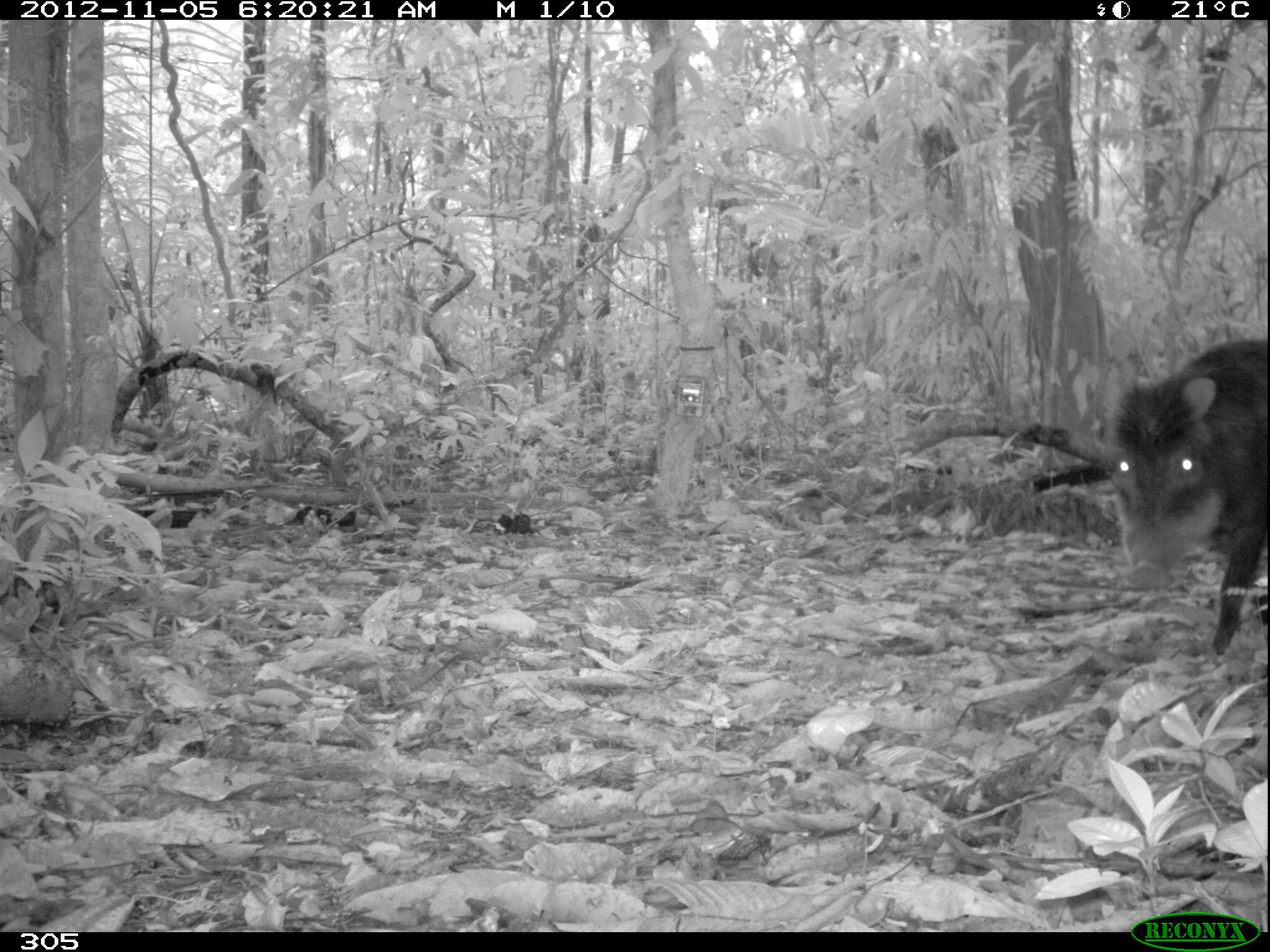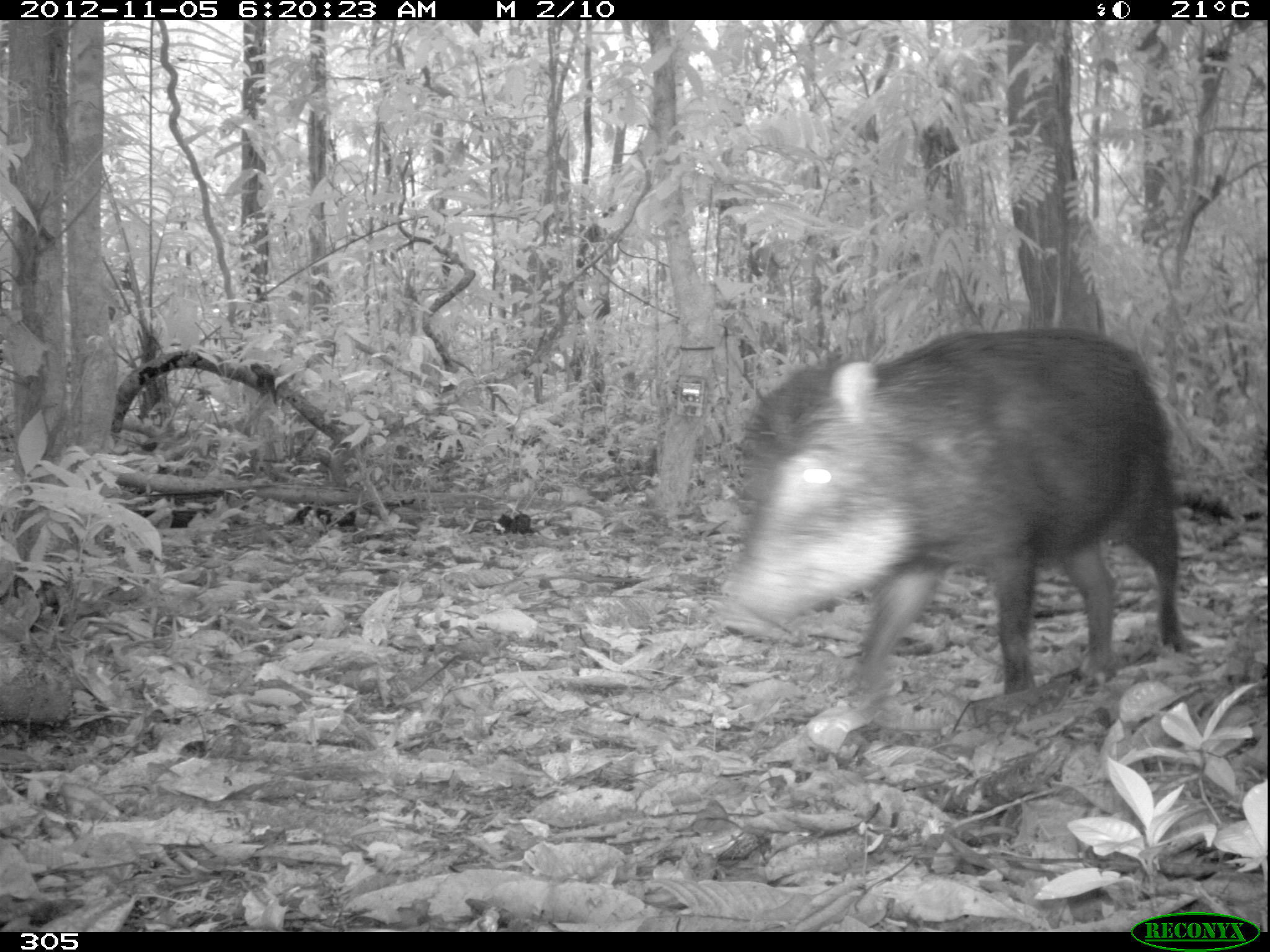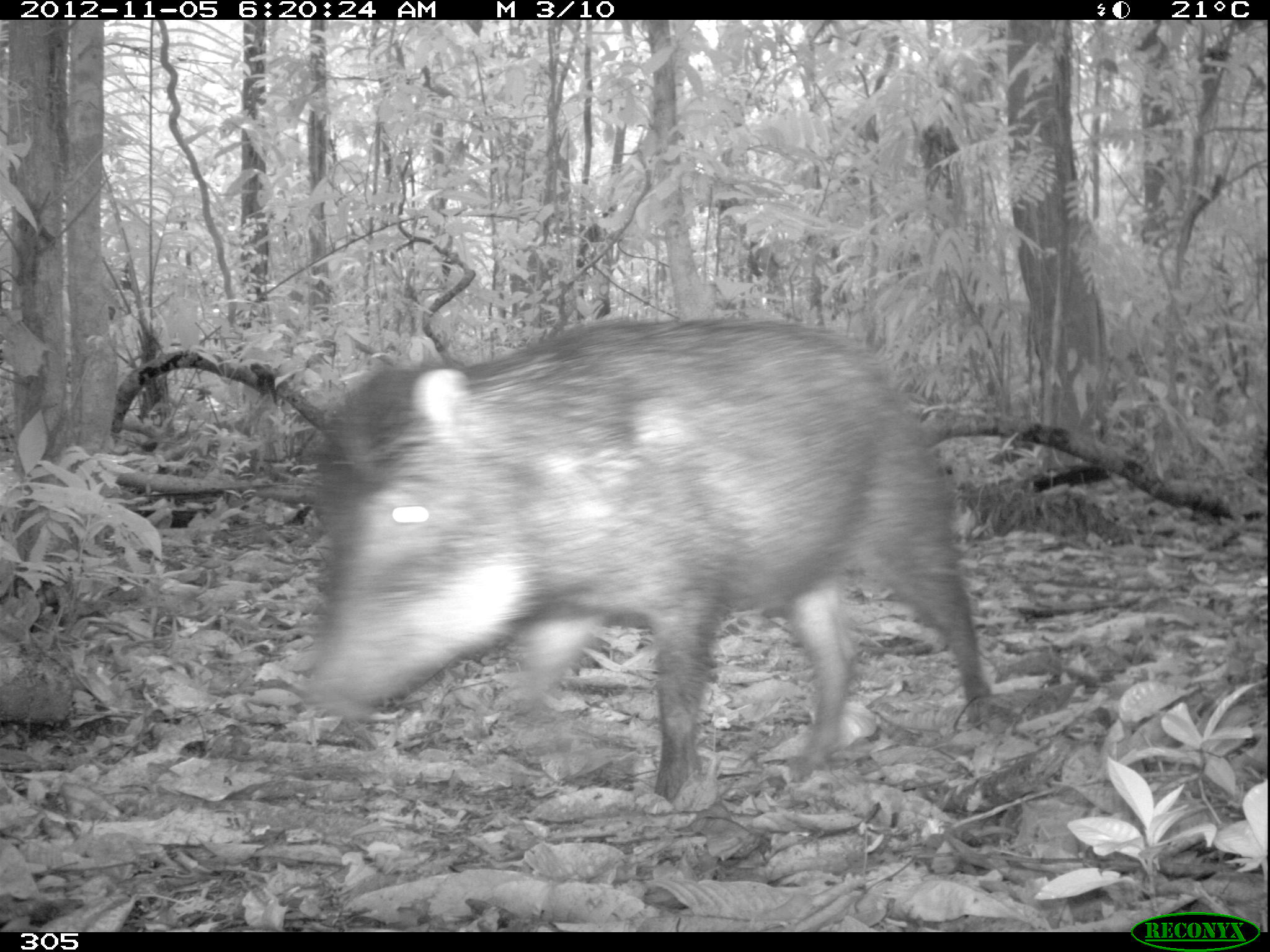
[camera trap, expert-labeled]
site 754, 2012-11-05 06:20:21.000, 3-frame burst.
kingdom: Animalia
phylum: Chordata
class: Mammalia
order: Artiodactyla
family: Tayassuidae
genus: Tayassu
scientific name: Tayassu pecari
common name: white-lipped peccary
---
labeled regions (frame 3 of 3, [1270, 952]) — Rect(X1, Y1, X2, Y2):
tayassu pecari: Rect(304, 317, 994, 802)